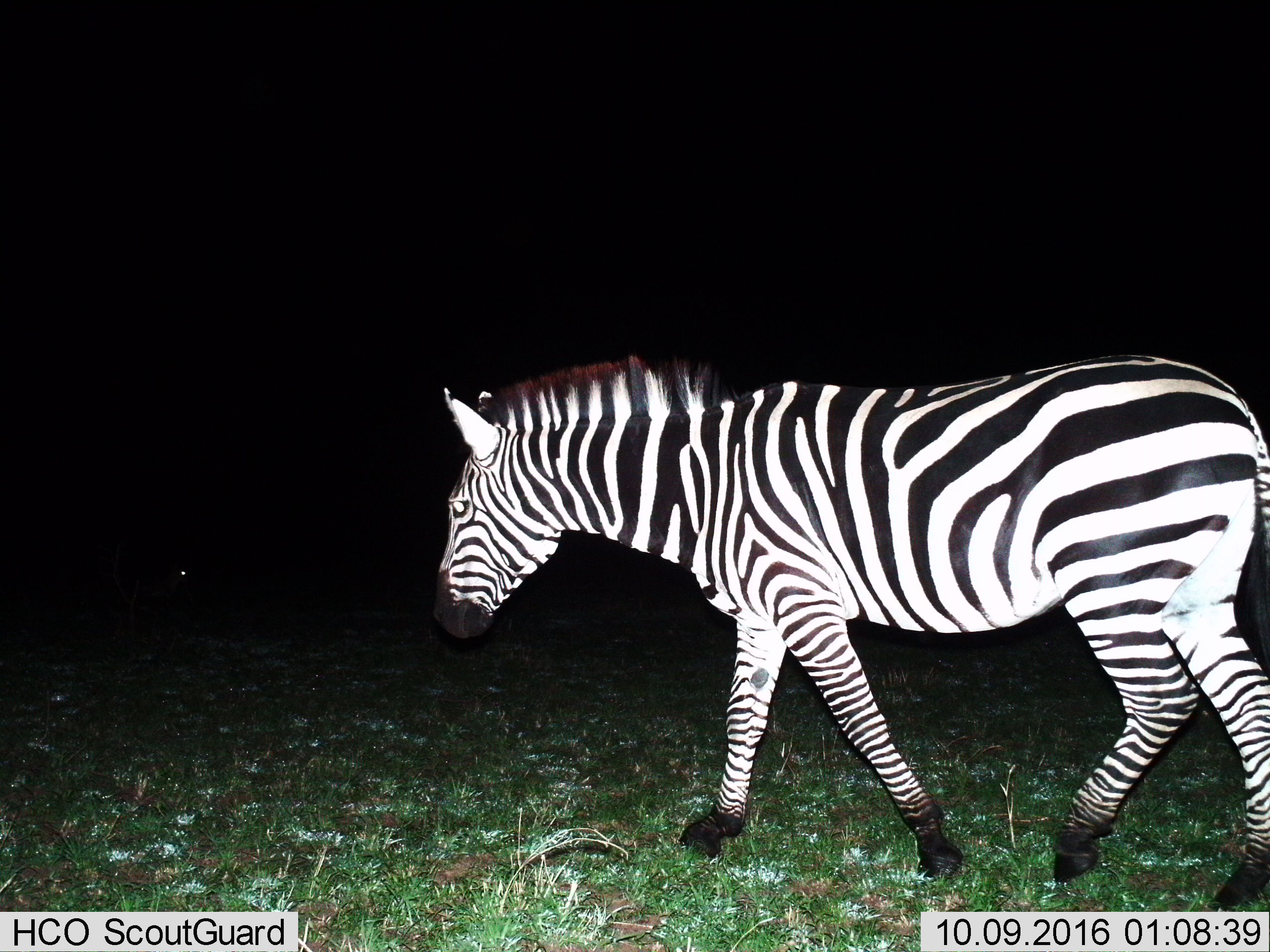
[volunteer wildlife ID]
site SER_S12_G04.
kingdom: Animalia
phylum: Chordata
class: Mammalia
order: Perissodactyla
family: Equidae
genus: Equus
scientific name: Equus quagga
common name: plains zebra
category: zebraplains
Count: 1.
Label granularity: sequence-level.